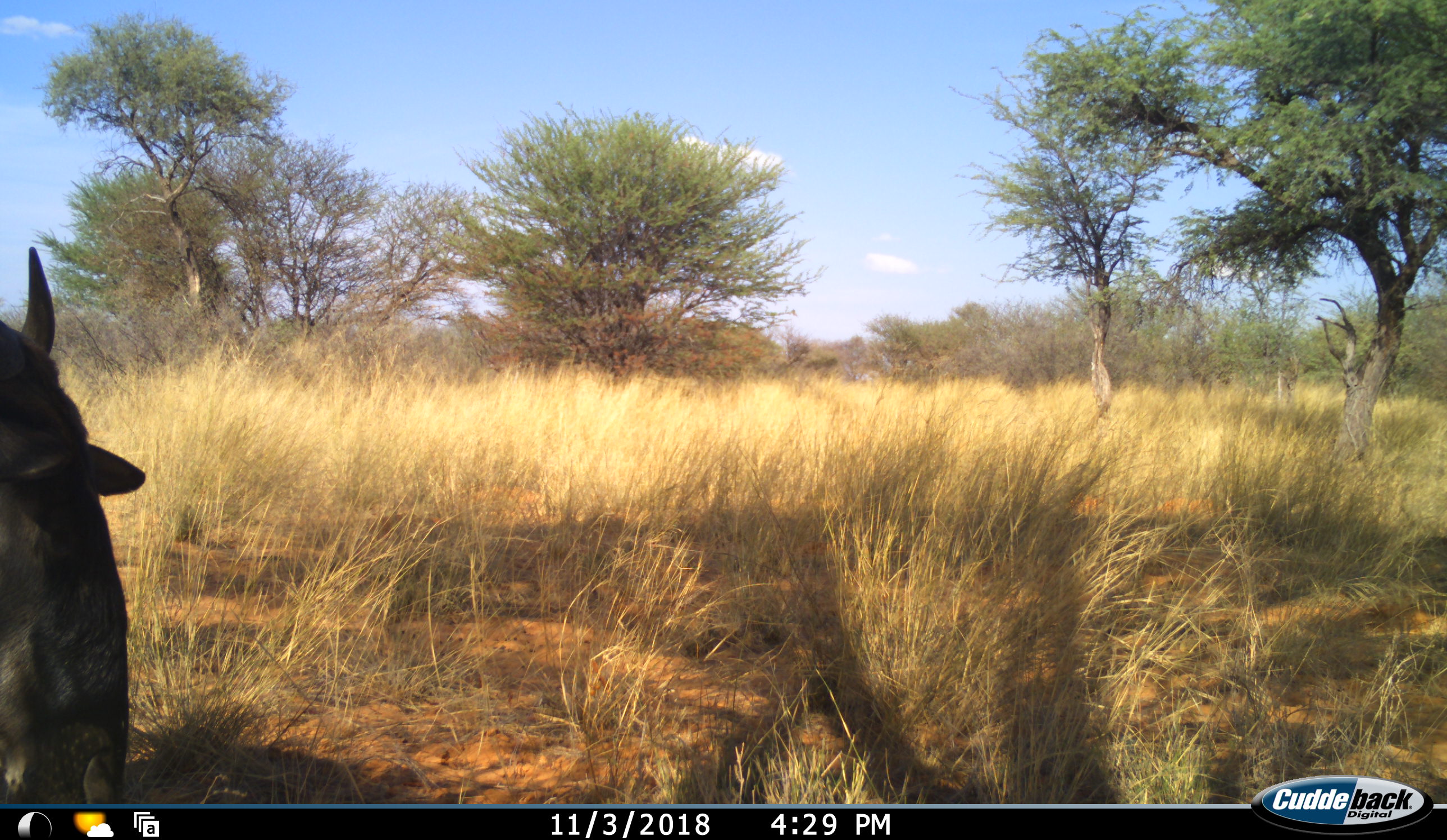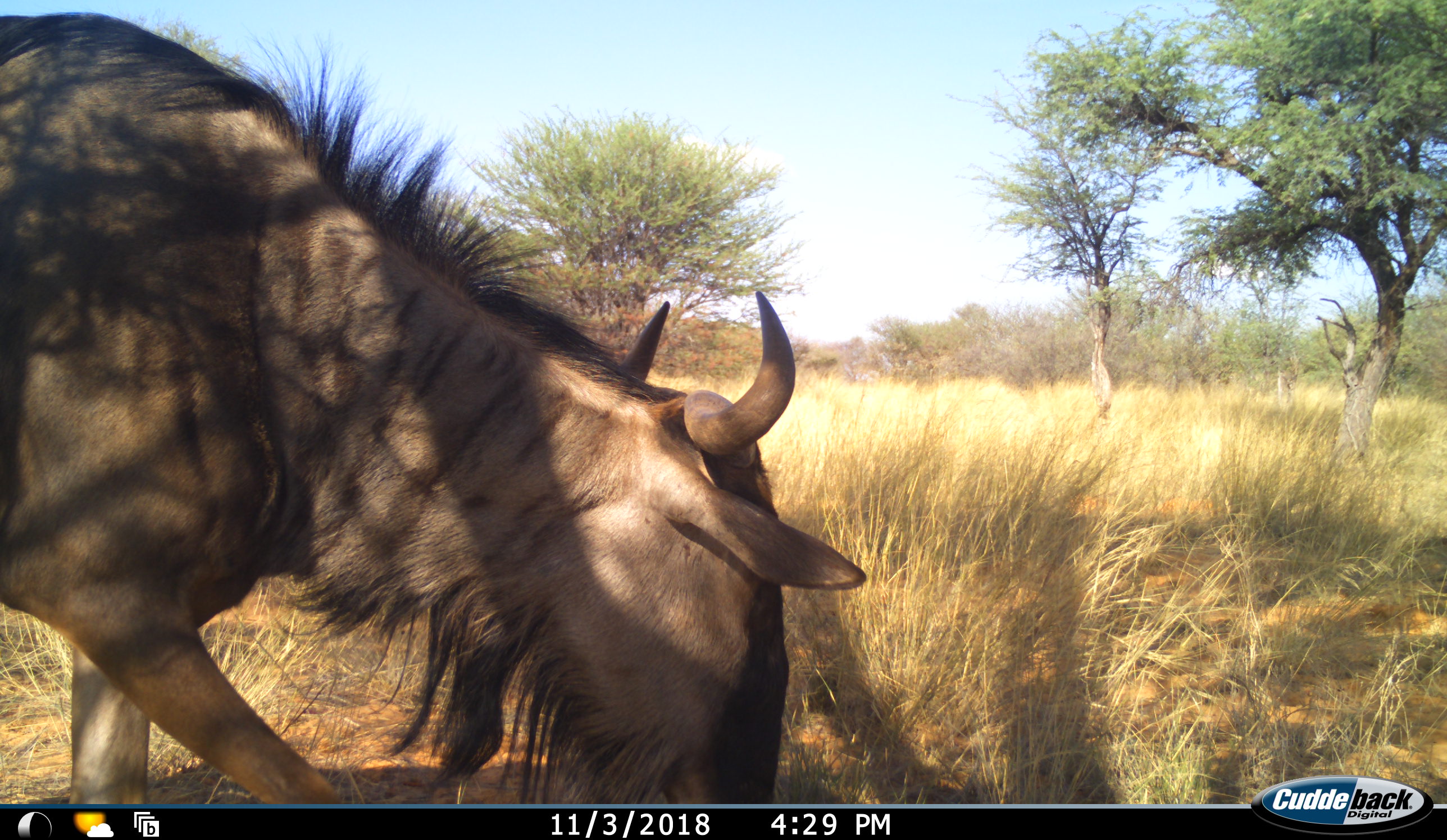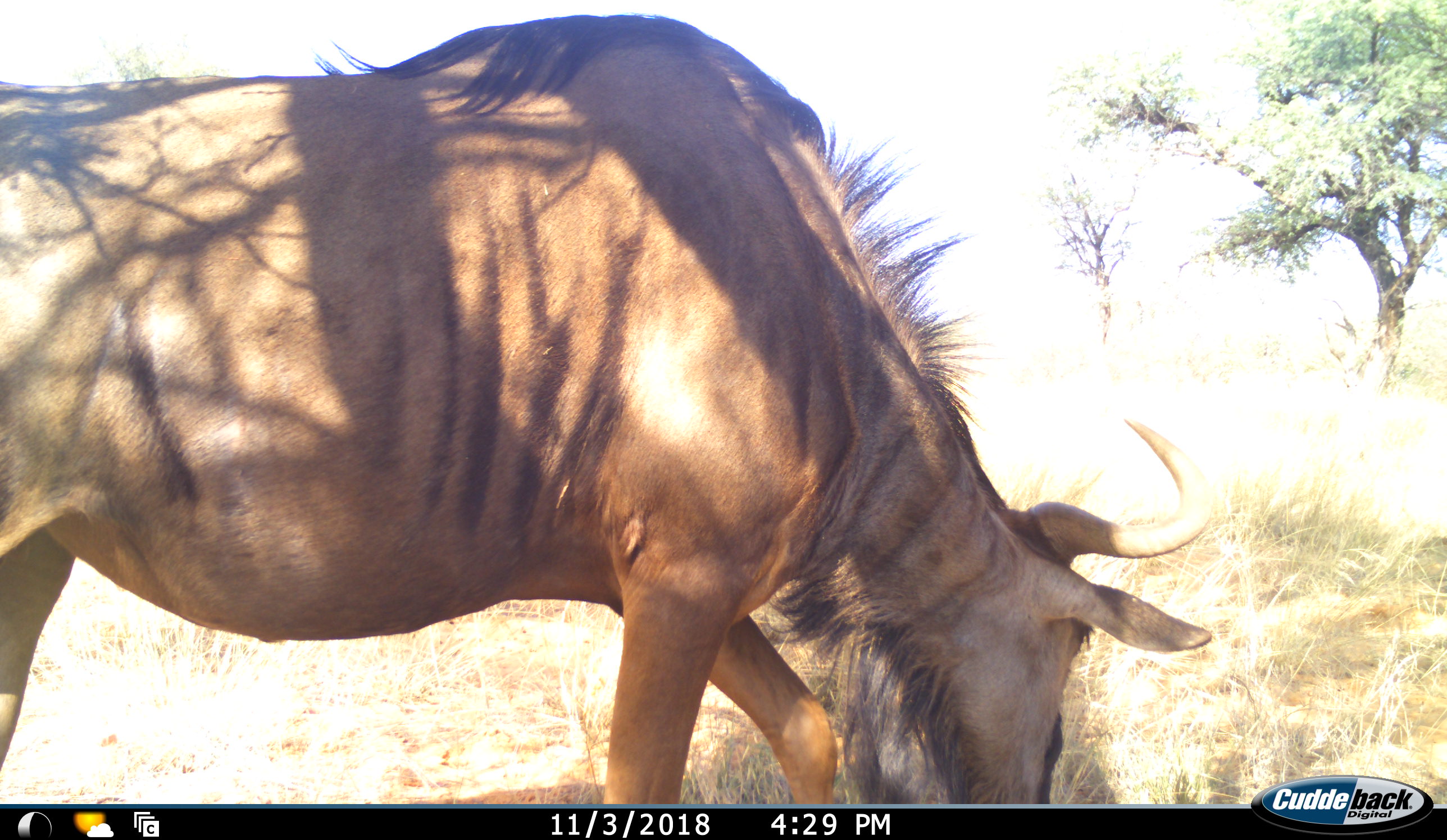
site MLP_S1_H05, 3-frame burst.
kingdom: Animalia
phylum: Chordata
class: Mammalia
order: Artiodactyla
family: Bovidae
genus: Connochaetes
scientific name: Connochaetes taurinus taurinus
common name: blue wildebeest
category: wildebeestblue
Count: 1.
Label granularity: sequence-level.